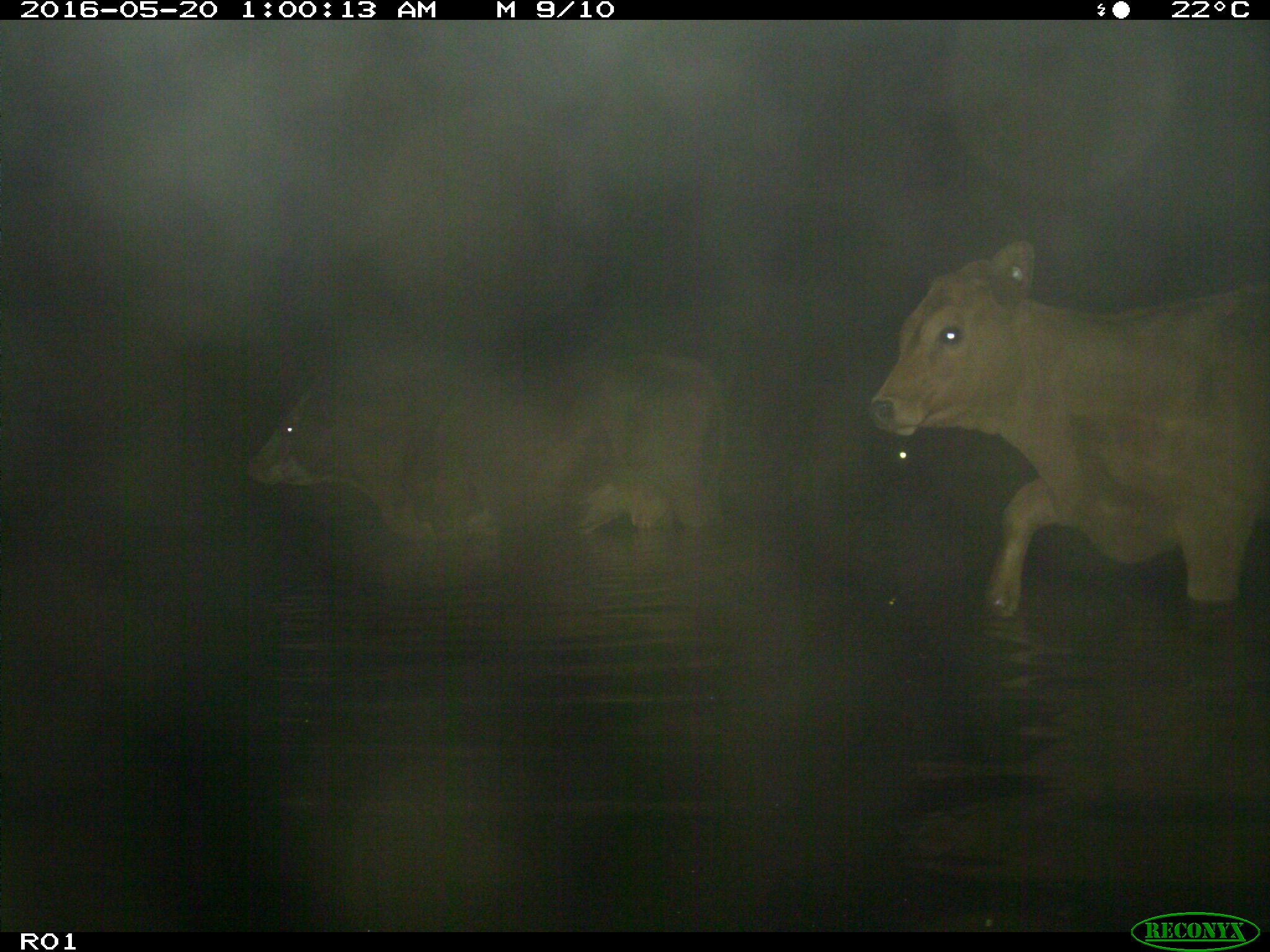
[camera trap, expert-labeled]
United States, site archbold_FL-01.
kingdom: Animalia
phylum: Chordata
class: Mammalia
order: Artiodactyla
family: Bovidae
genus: Bos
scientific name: Bos taurus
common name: domestic cow